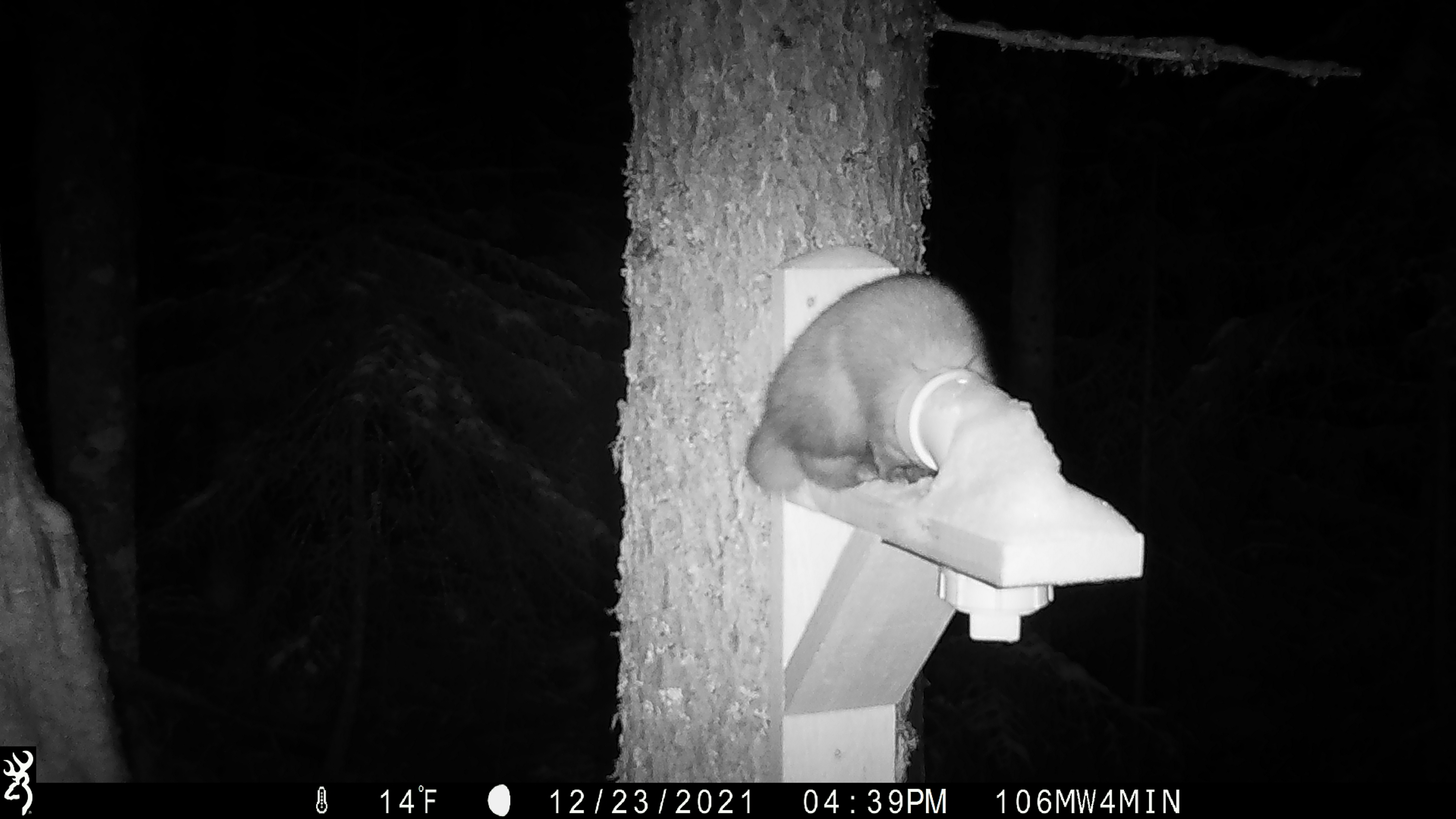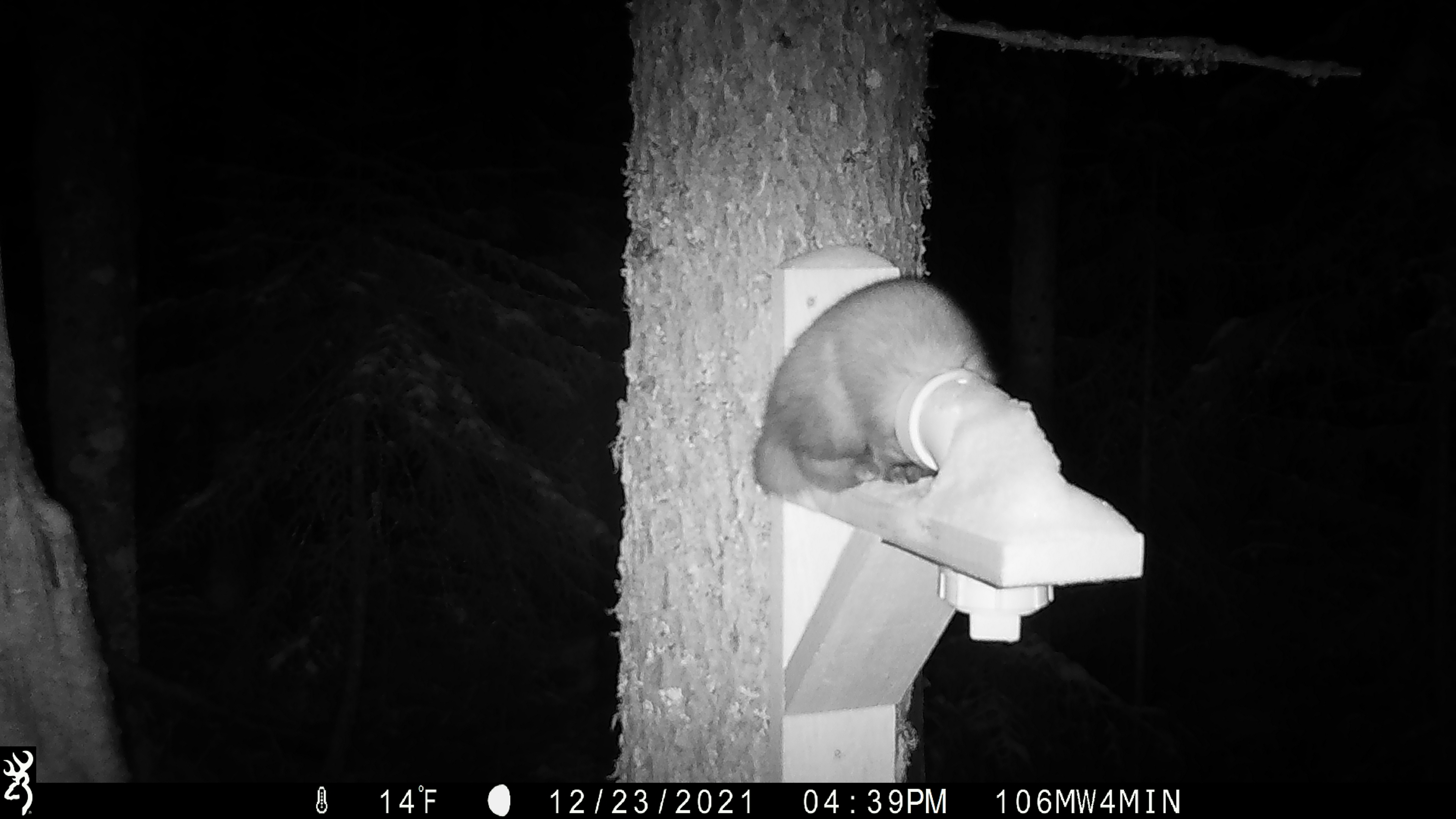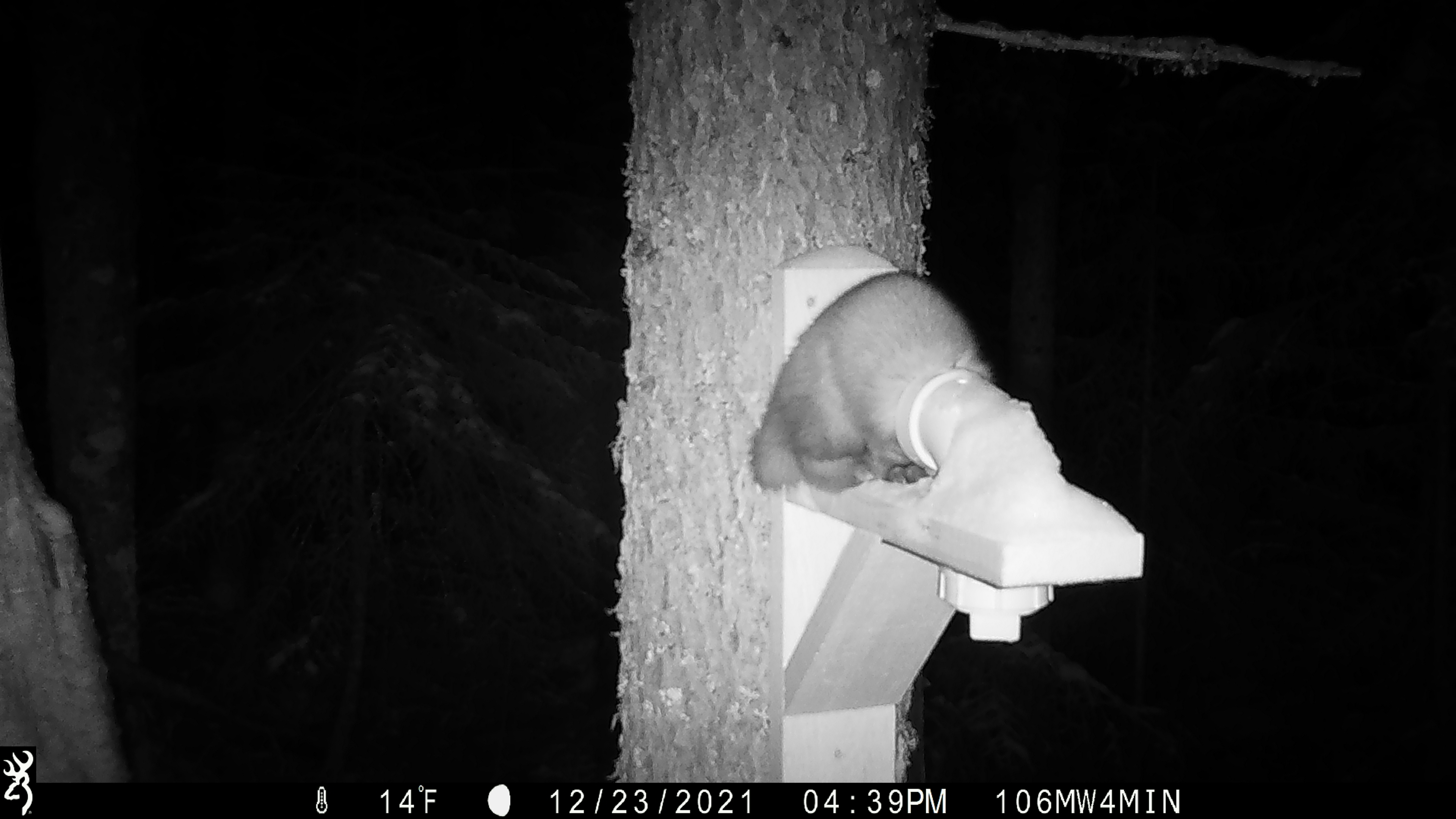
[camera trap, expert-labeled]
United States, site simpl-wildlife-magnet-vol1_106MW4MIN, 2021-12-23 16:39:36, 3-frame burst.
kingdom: Animalia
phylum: Chordata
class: Mammalia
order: Carnivora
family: Mustelidae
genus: Martes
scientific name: Martes americana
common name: american marten